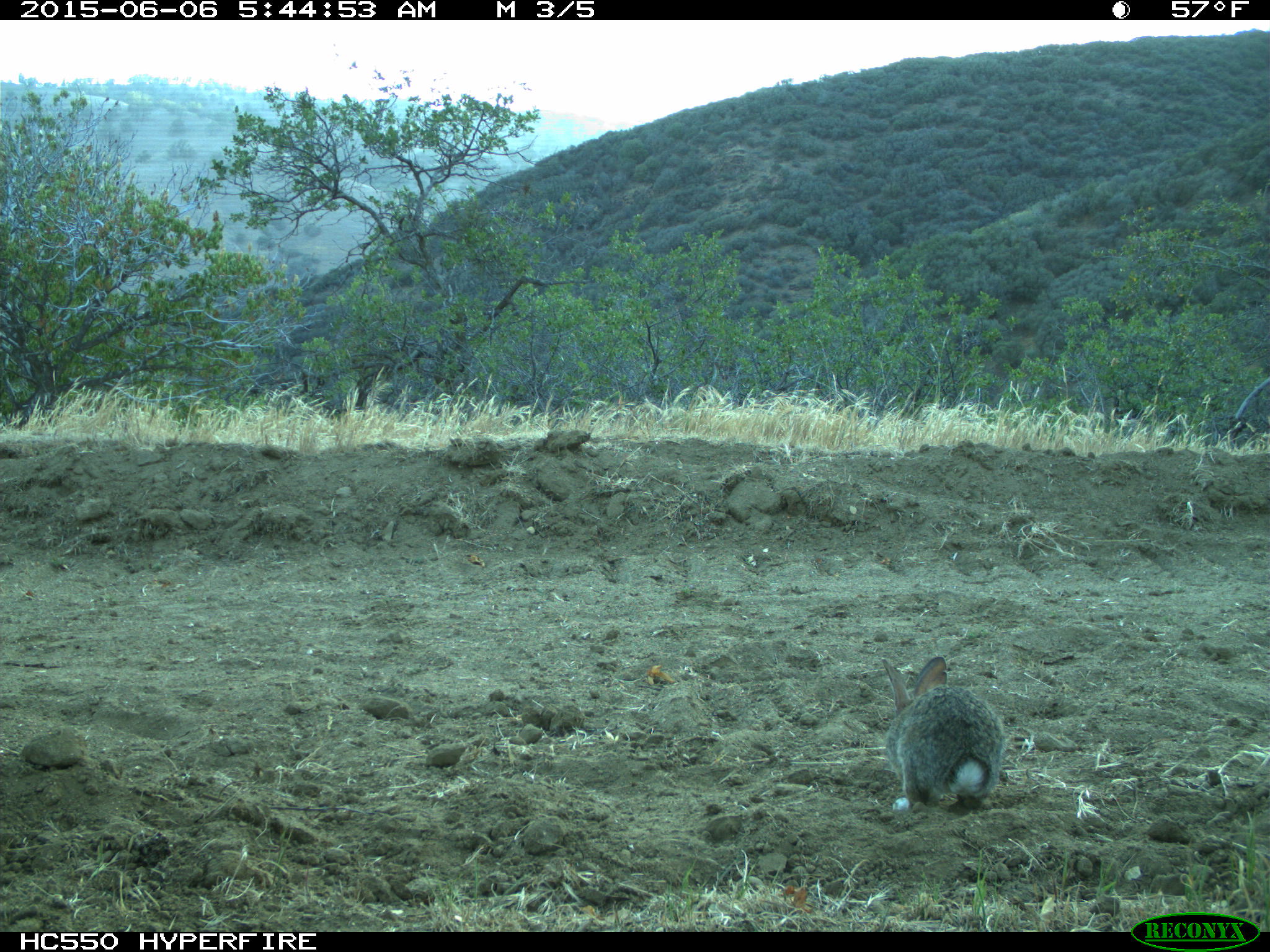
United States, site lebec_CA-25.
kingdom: Animalia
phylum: Chordata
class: Mammalia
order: Lagomorpha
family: Leporidae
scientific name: Leporidae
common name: rabbits and hares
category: unidentified rabbit